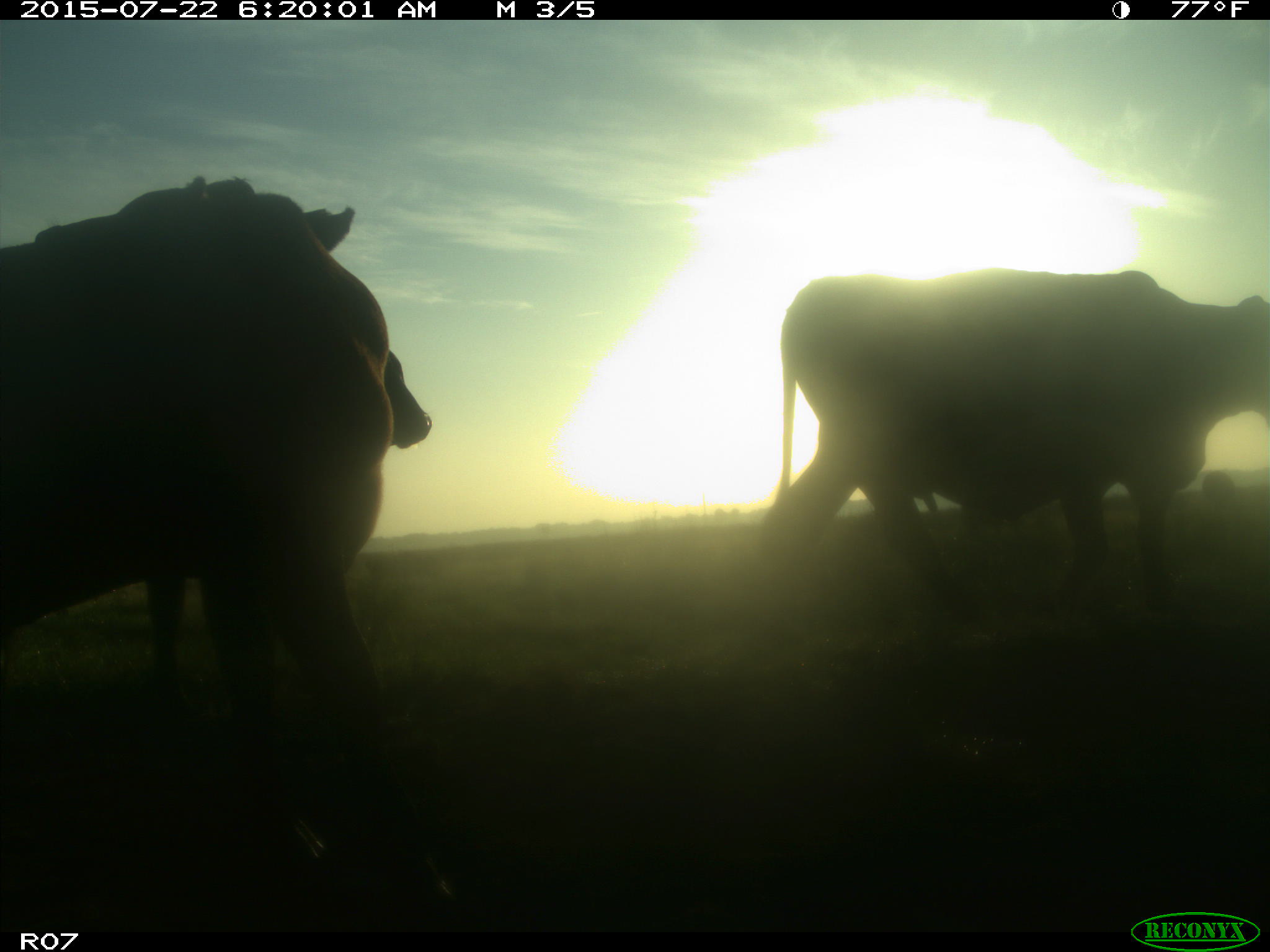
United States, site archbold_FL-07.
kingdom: Animalia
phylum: Chordata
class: Mammalia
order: Artiodactyla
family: Suidae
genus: Sus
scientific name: Sus scrofa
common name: wild boar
Sus scrofa (wild boar).